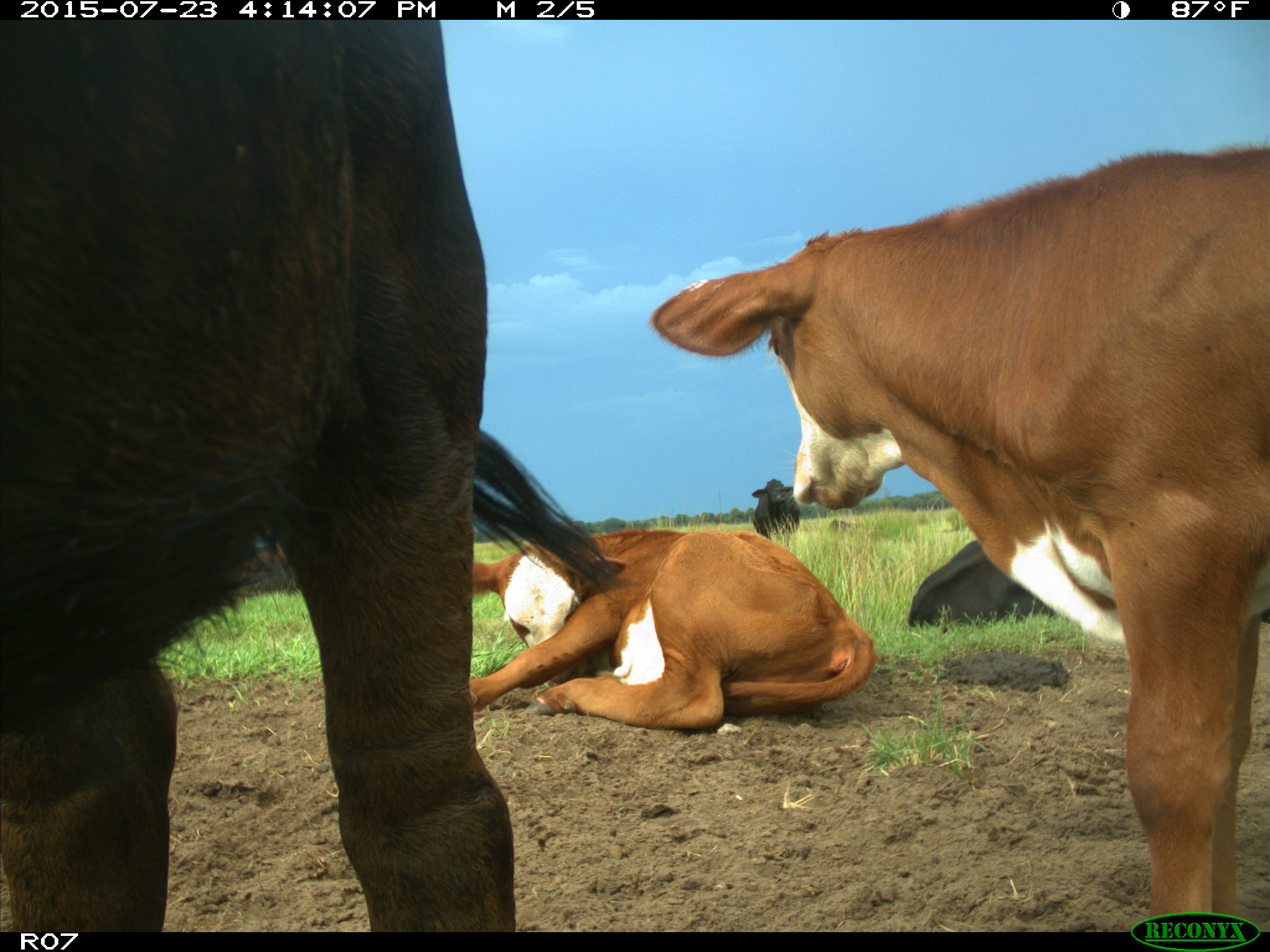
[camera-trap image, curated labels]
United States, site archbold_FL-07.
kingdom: Animalia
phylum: Chordata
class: Mammalia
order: Artiodactyla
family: Bovidae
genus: Bos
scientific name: Bos taurus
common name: domestic cow